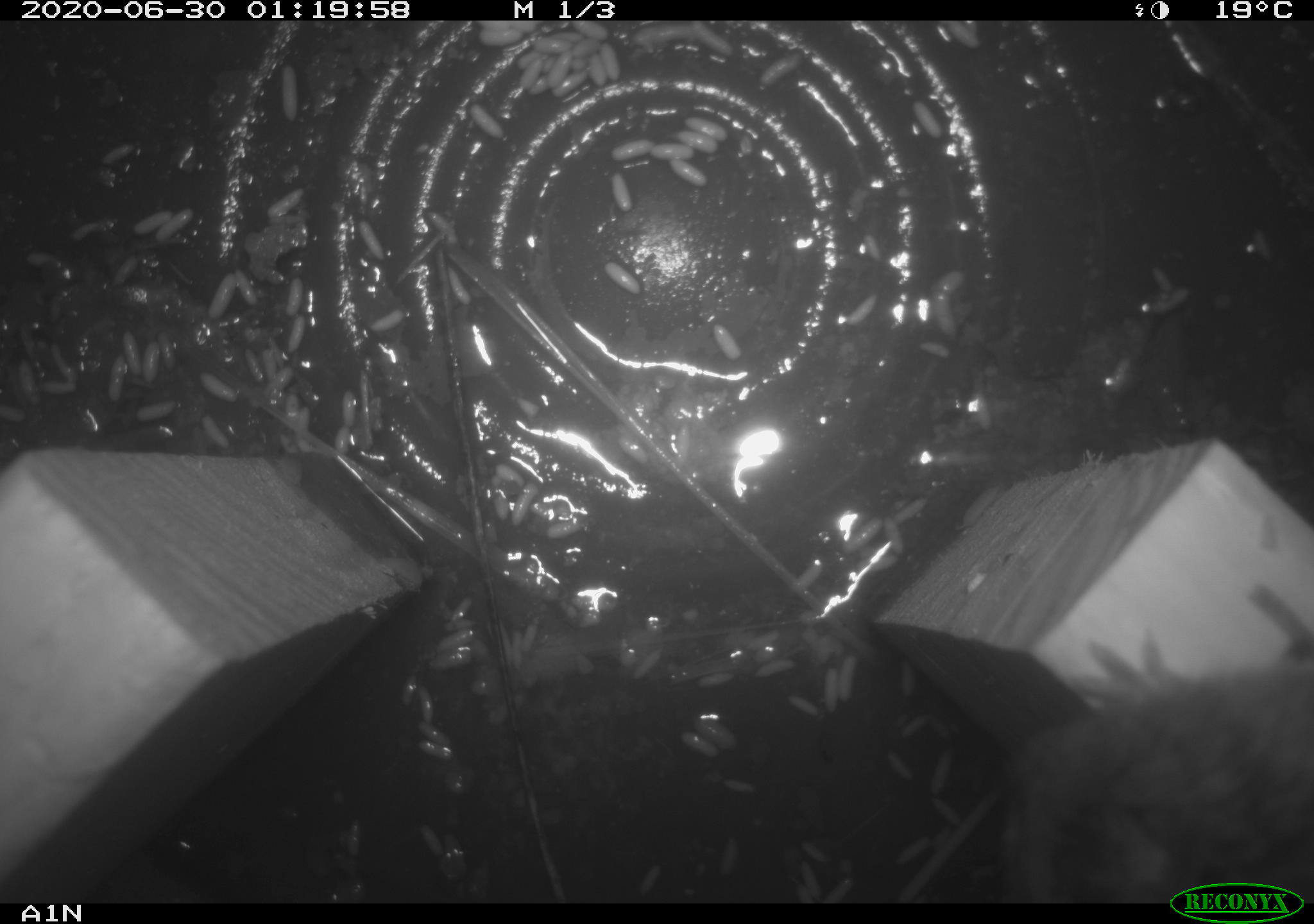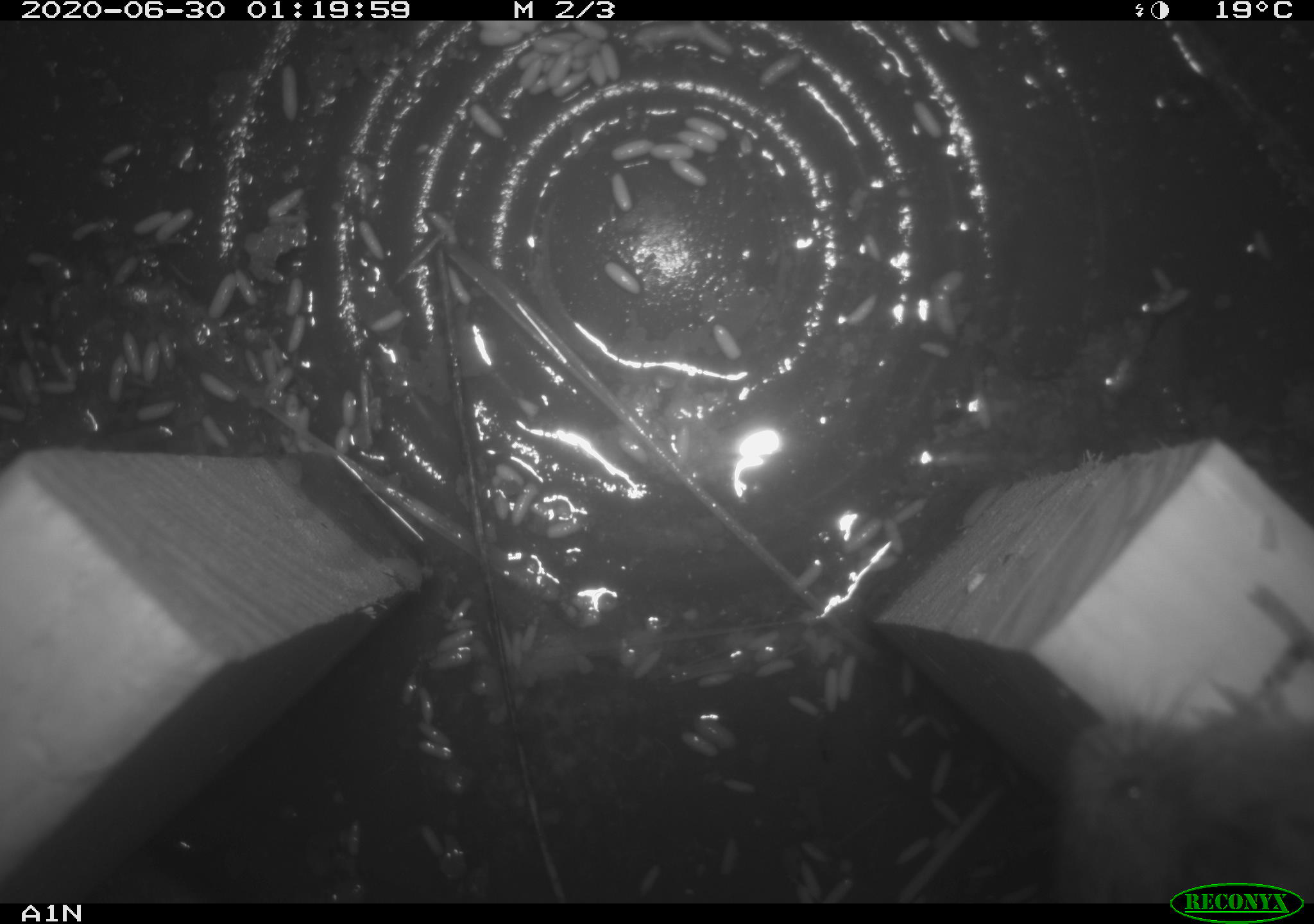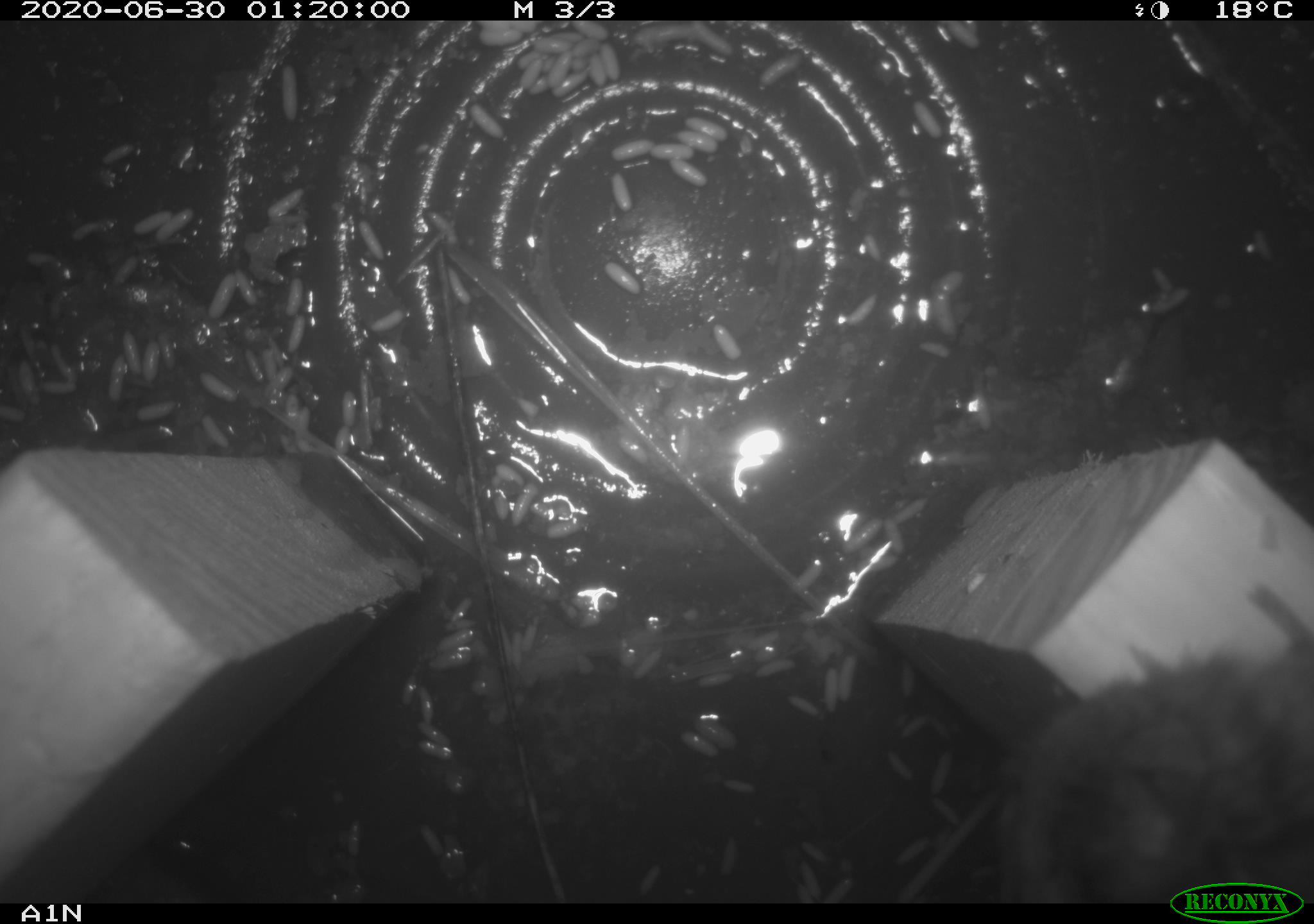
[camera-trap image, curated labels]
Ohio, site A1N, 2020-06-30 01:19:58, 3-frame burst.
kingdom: Animalia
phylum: Chordata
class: Mammalia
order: Rodentia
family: Cricetidae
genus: Microtus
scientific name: Microtus pennsylvanicus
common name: meadow vole